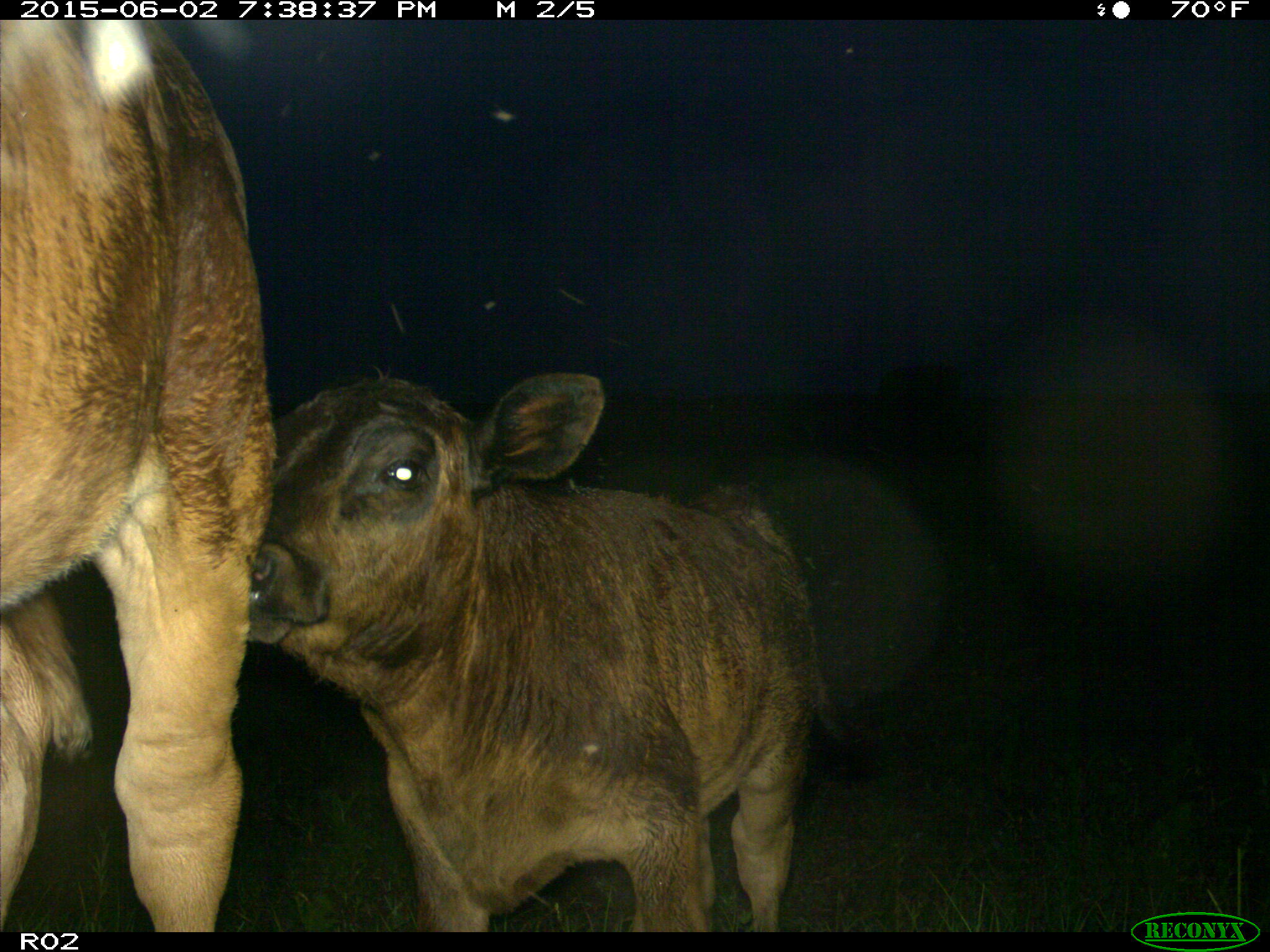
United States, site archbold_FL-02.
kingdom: Animalia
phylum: Chordata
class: Mammalia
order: Artiodactyla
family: Bovidae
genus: Bos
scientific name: Bos taurus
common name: domestic cow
Bos taurus (domestic cow).